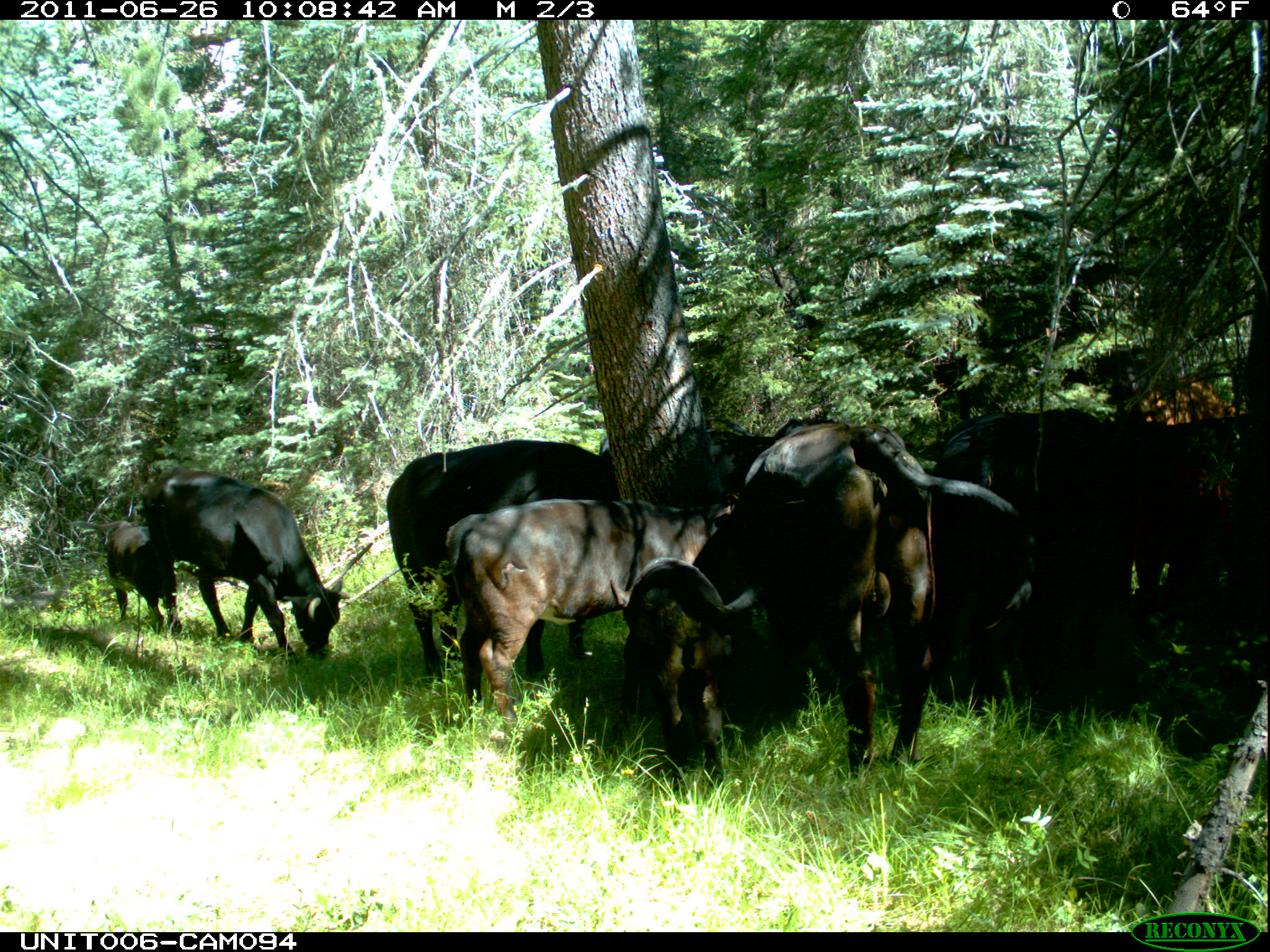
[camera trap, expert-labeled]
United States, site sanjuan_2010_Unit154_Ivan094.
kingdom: Animalia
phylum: Chordata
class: Mammalia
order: Artiodactyla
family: Bovidae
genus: Bos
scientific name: Bos taurus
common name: domestic cow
Bos taurus (domestic cow).